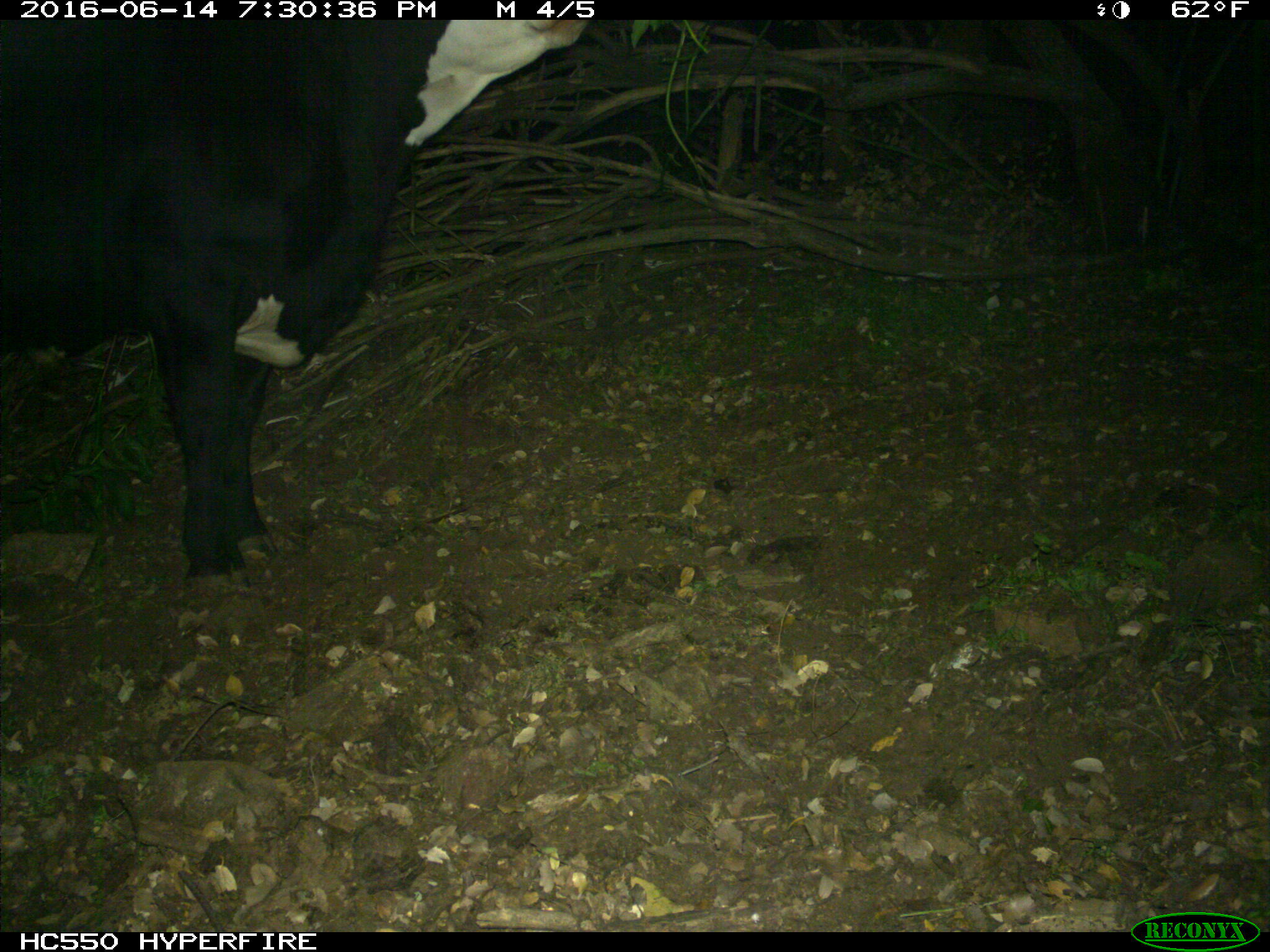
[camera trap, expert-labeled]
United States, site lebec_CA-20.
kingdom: Animalia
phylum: Chordata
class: Mammalia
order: Artiodactyla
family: Bovidae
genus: Bos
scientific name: Bos taurus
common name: domestic cow